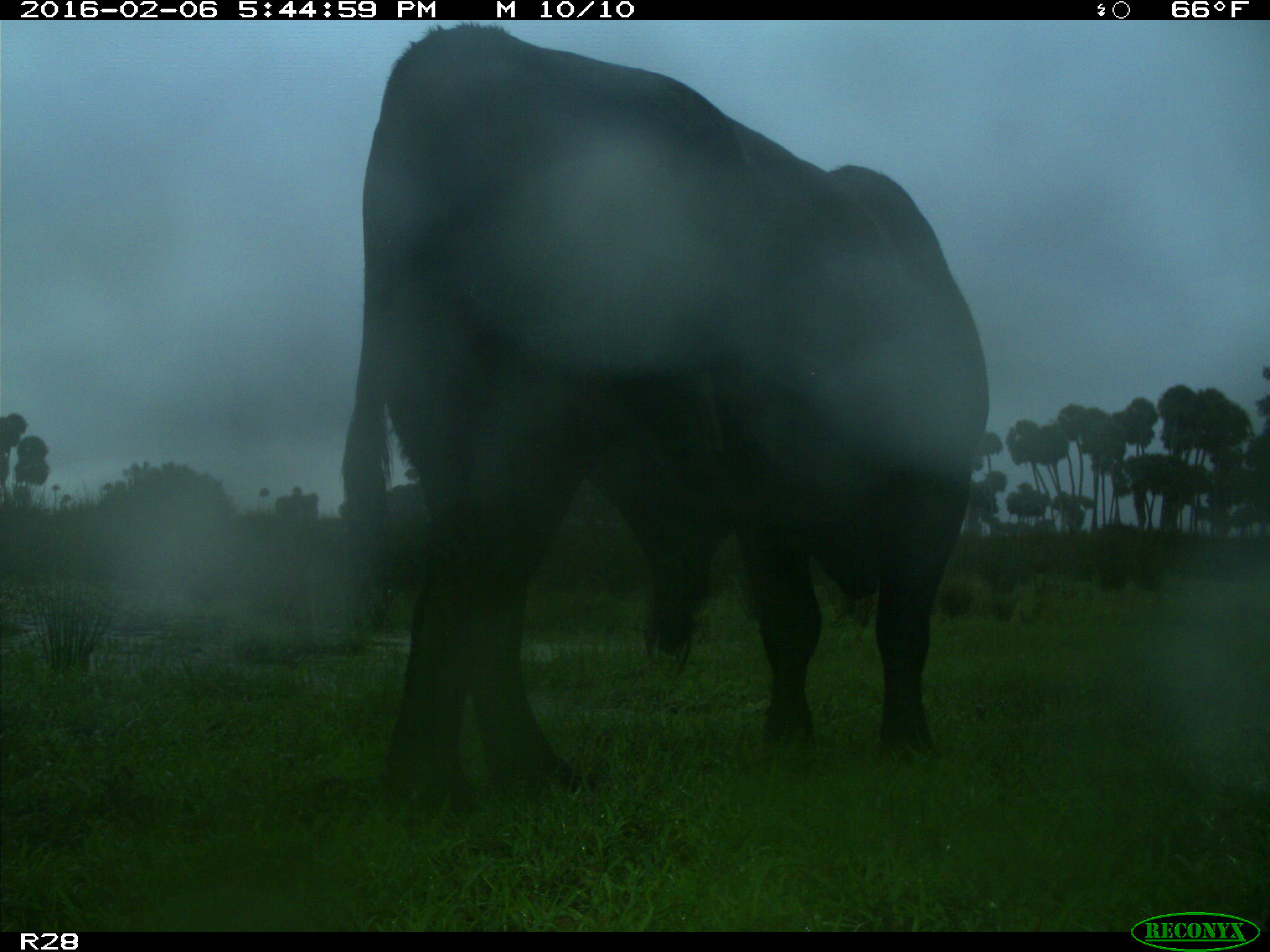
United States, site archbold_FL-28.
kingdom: Animalia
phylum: Chordata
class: Mammalia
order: Artiodactyla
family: Bovidae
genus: Bos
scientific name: Bos taurus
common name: domestic cow